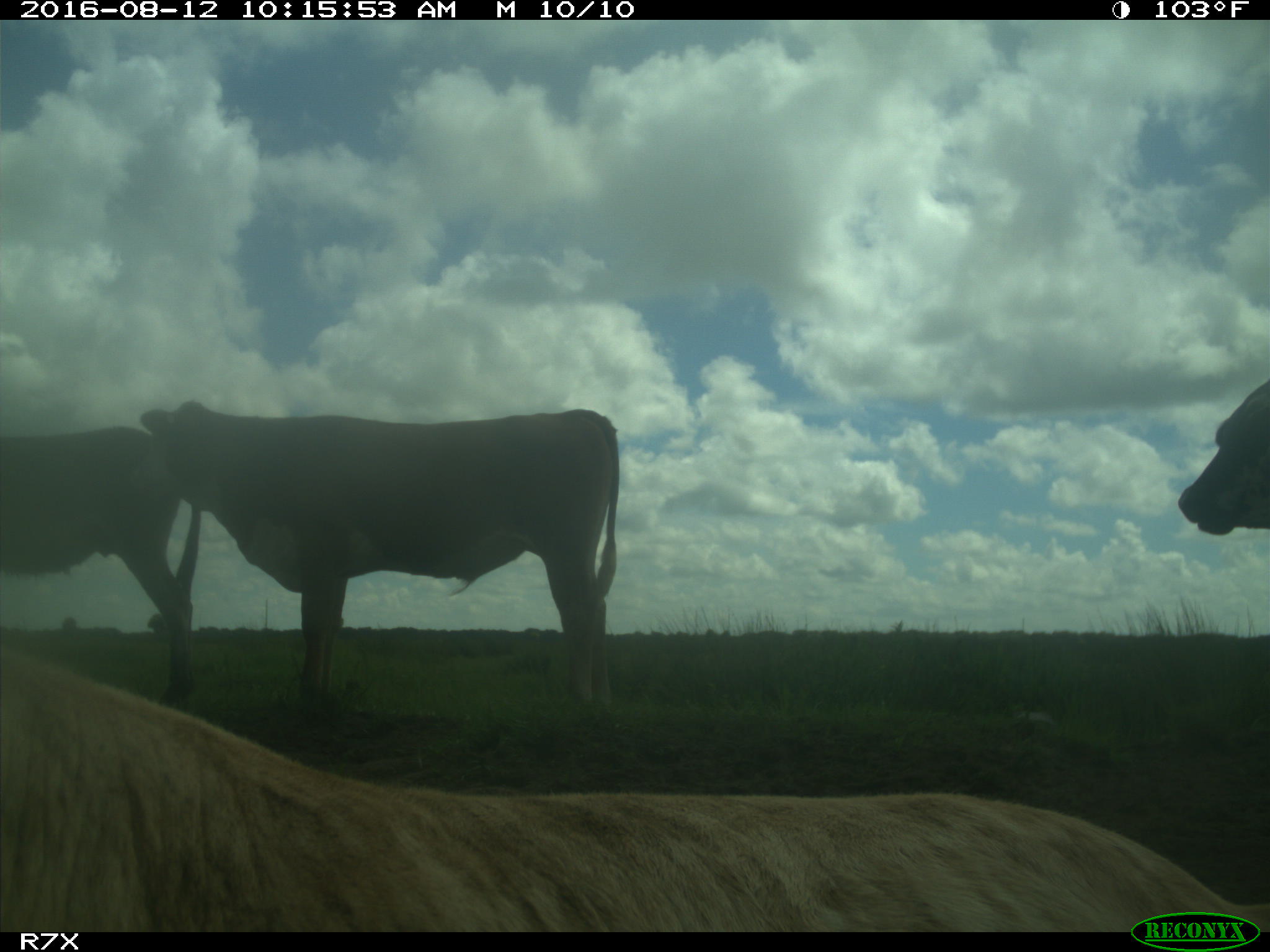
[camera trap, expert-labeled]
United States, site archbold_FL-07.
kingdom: Animalia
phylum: Chordata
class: Mammalia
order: Artiodactyla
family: Bovidae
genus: Bos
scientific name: Bos taurus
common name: domestic cow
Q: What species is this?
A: Bos taurus (domestic cow).